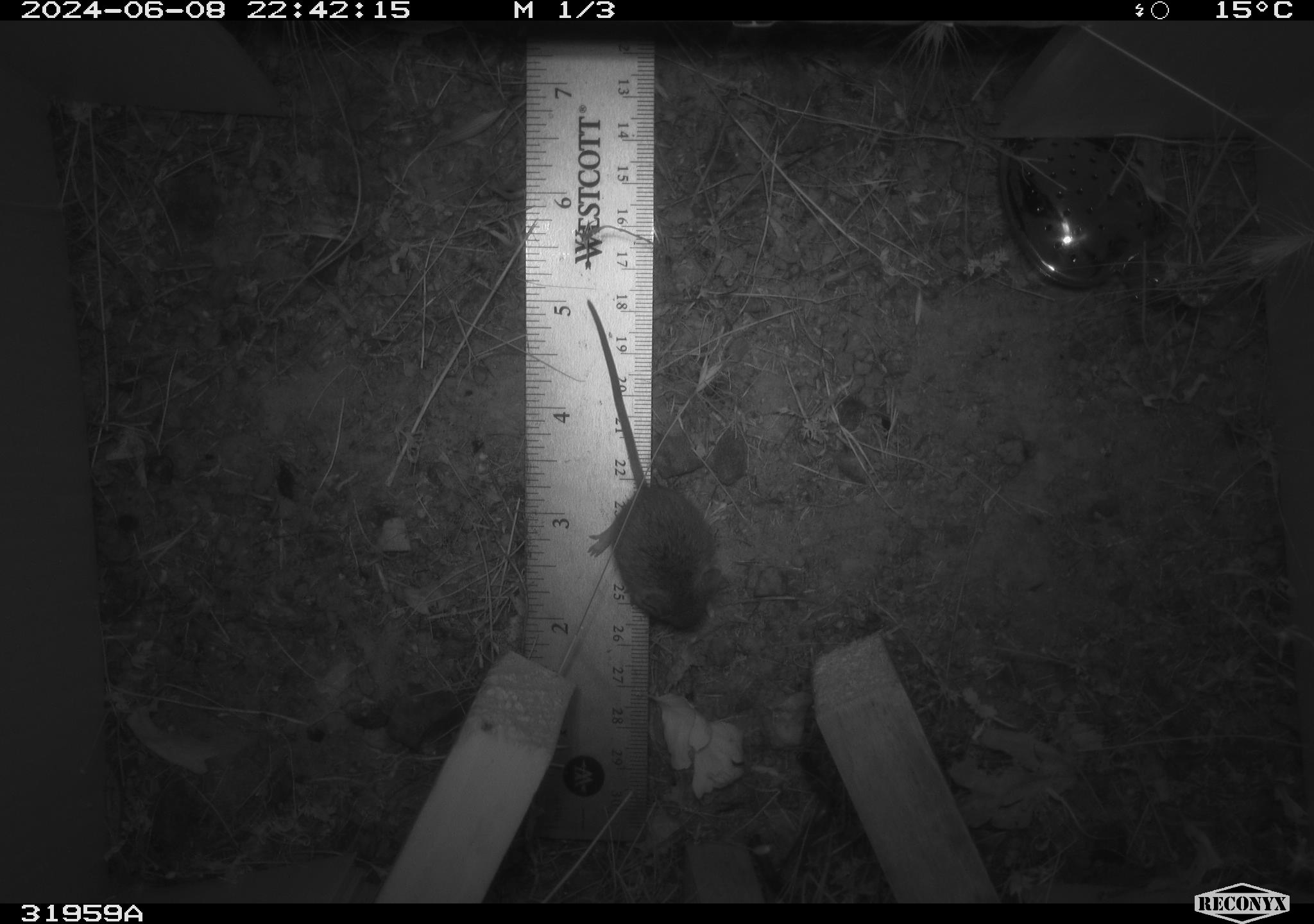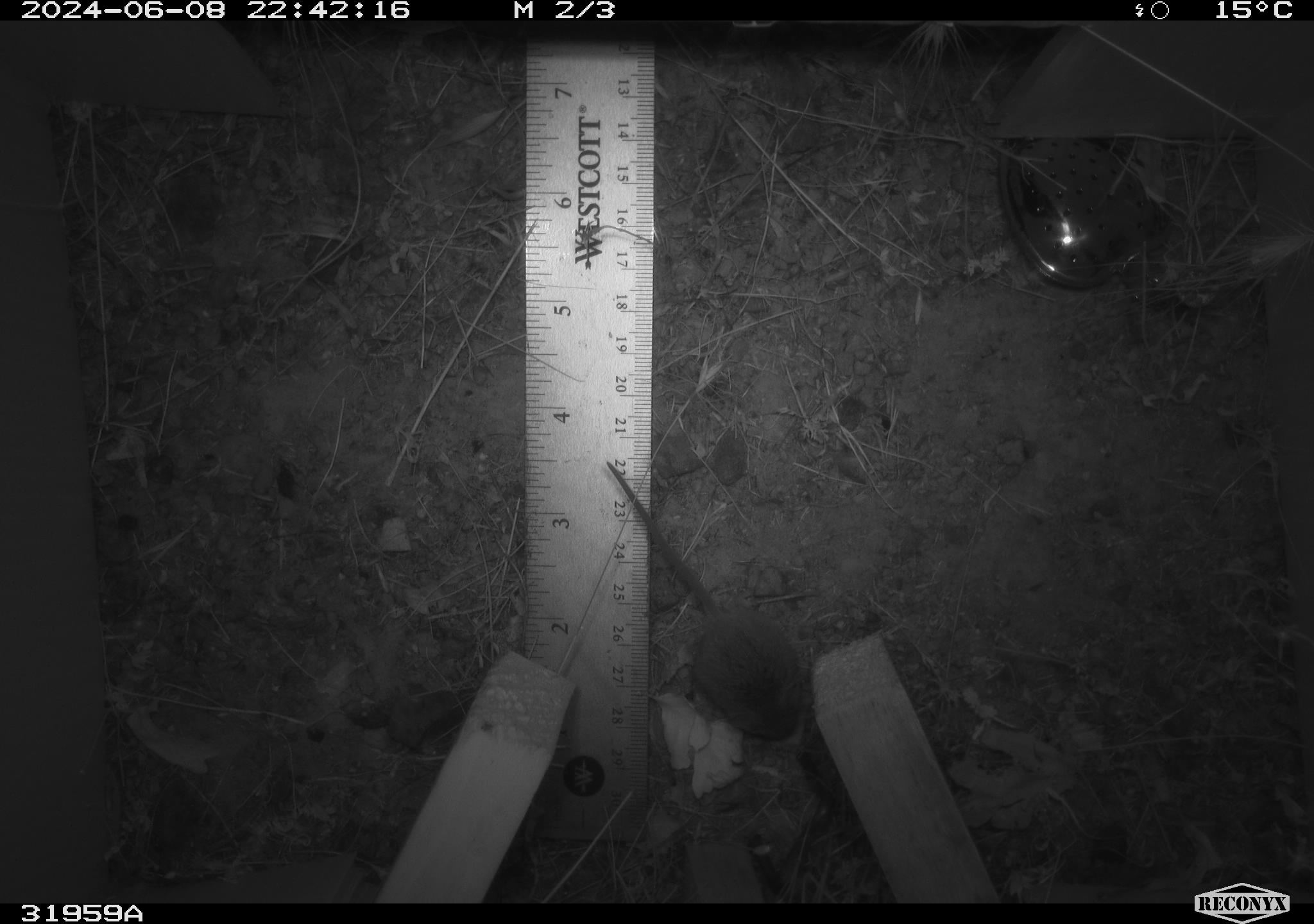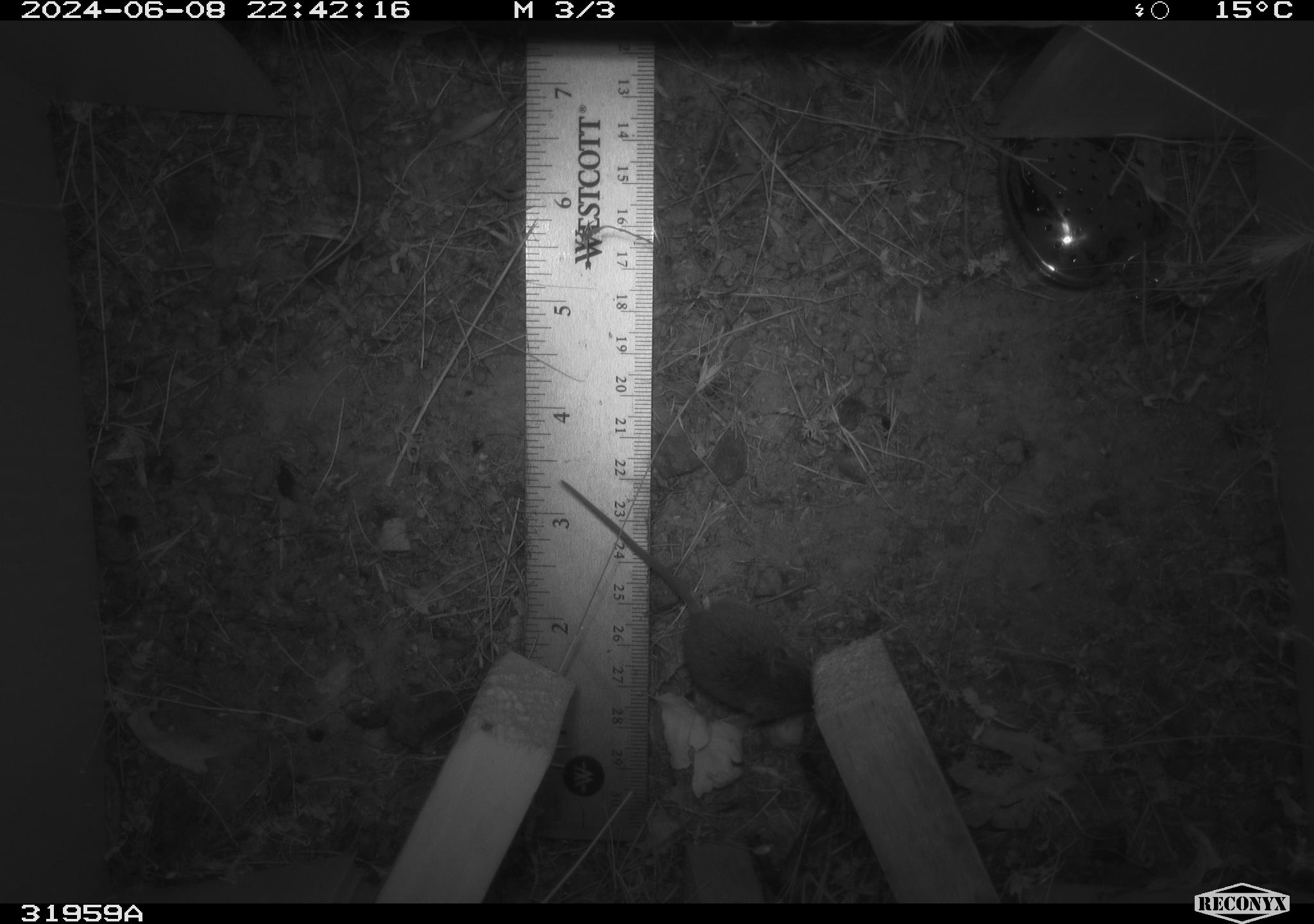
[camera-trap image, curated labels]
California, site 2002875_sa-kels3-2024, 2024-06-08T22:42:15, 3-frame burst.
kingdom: Animalia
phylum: Chordata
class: Mammalia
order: Rodentia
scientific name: Rodentia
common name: rodent